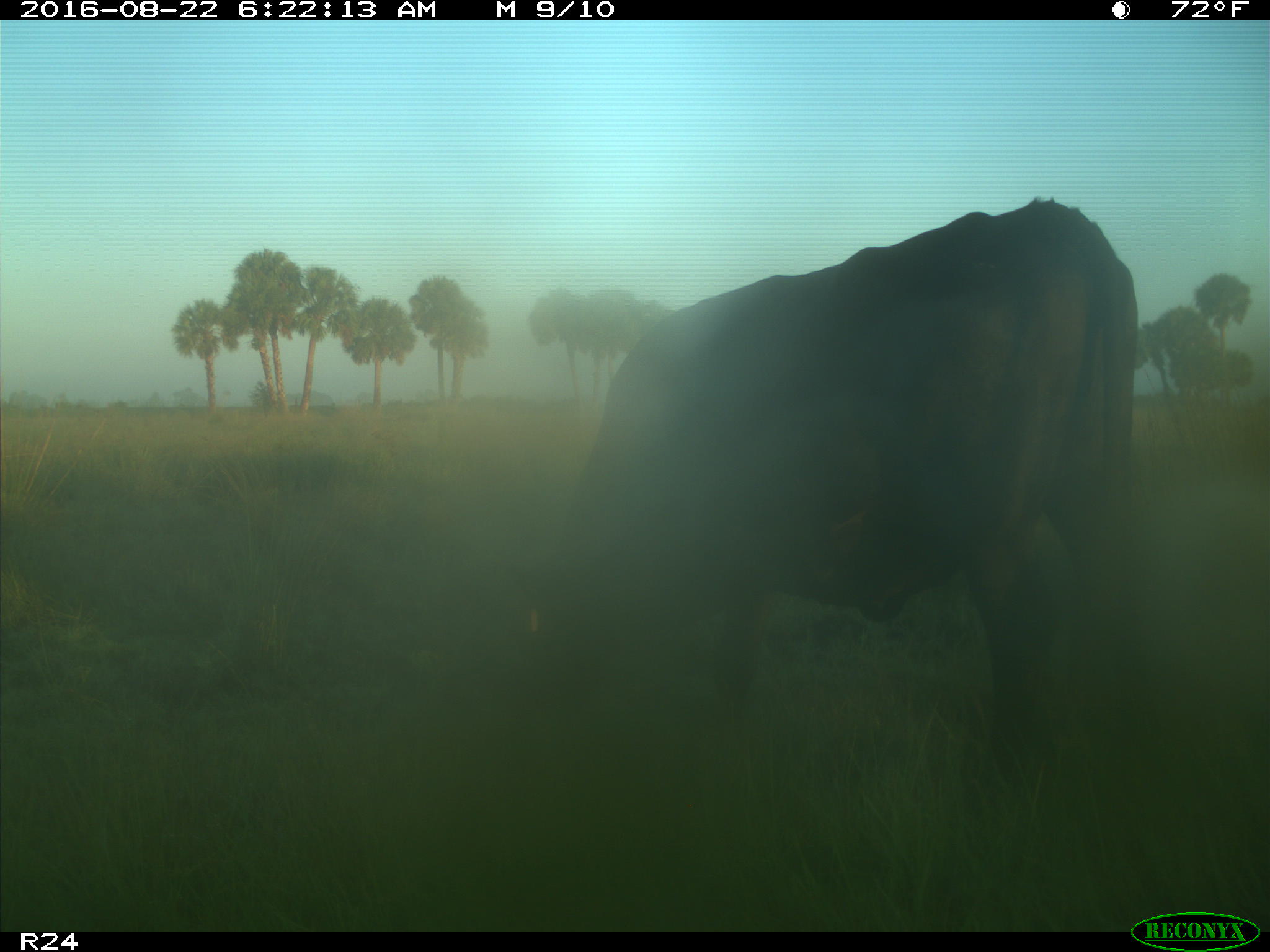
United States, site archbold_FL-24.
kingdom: Animalia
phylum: Chordata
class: Mammalia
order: Artiodactyla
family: Bovidae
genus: Bos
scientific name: Bos taurus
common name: domestic cow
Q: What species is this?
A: Bos taurus (domestic cow).